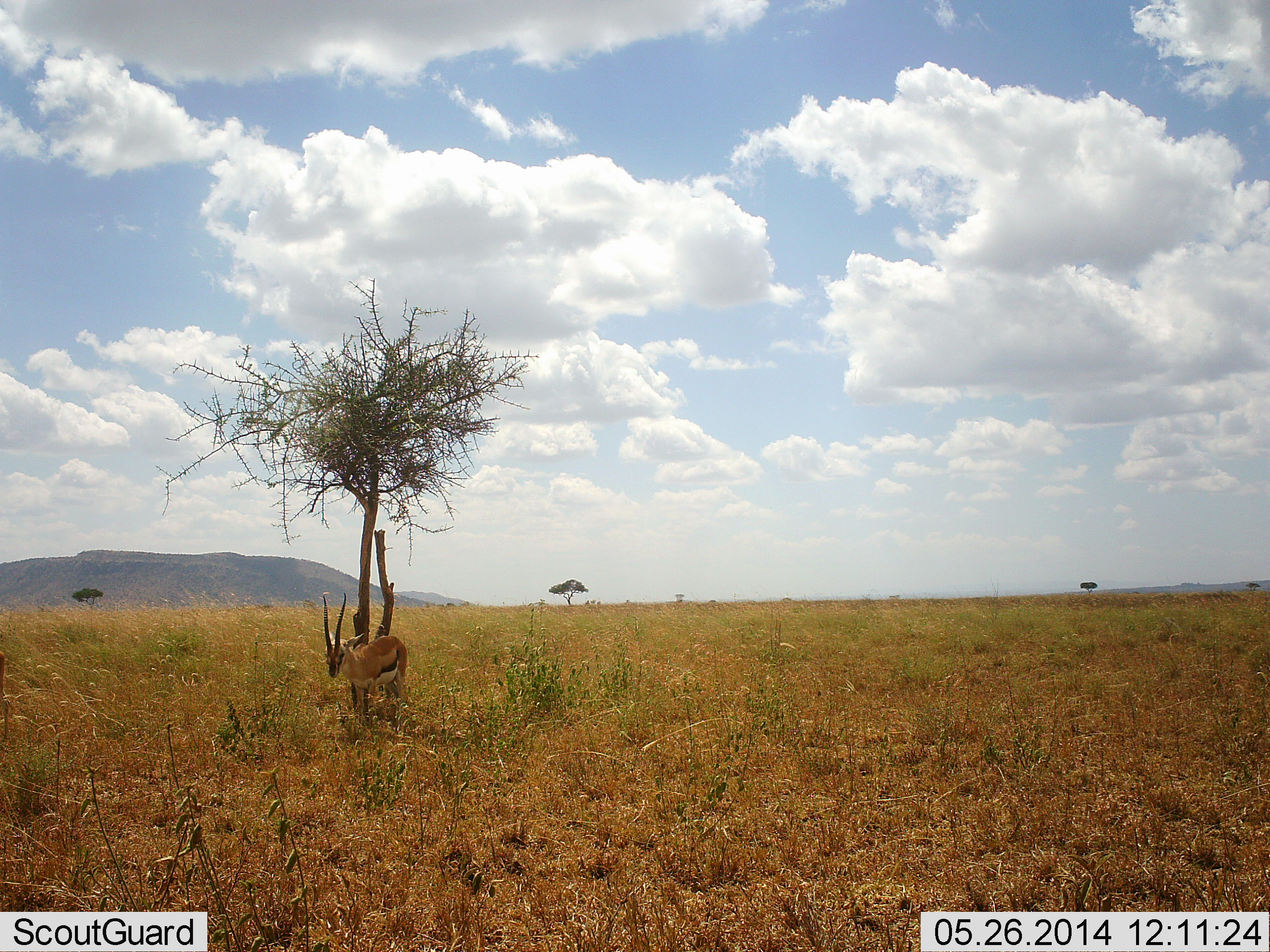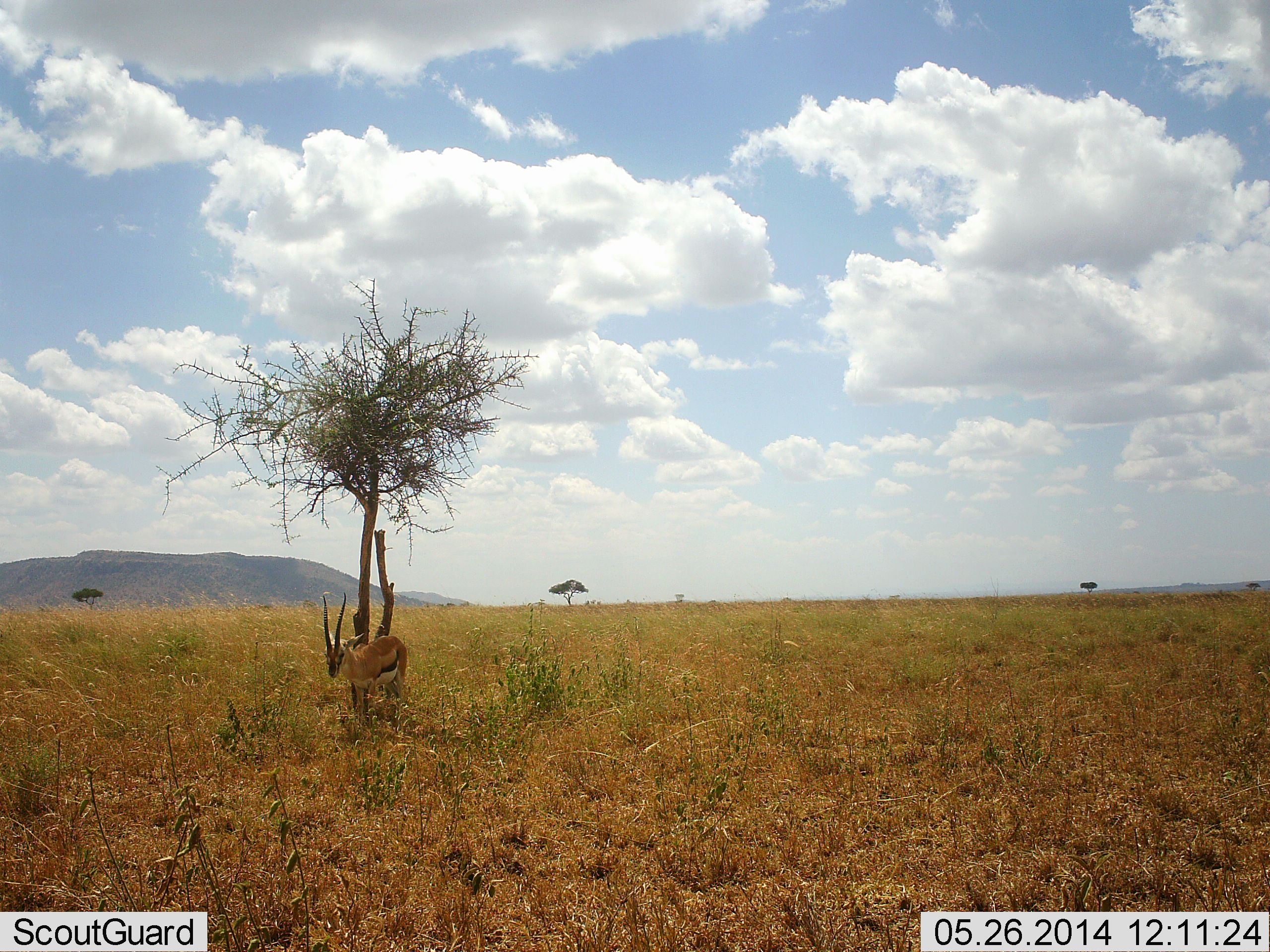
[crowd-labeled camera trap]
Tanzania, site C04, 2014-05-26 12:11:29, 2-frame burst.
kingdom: Animalia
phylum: Chordata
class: Mammalia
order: Artiodactyla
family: Bovidae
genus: Eudorcas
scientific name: Eudorcas thomsonii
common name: thomson's gazelle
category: gazellethomsons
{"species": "gazellethomsons (thomson's gazelle) (Eudorcas thomsonii)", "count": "1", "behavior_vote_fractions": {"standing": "90%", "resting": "30%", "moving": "0%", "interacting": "0%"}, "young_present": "0%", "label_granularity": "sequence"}